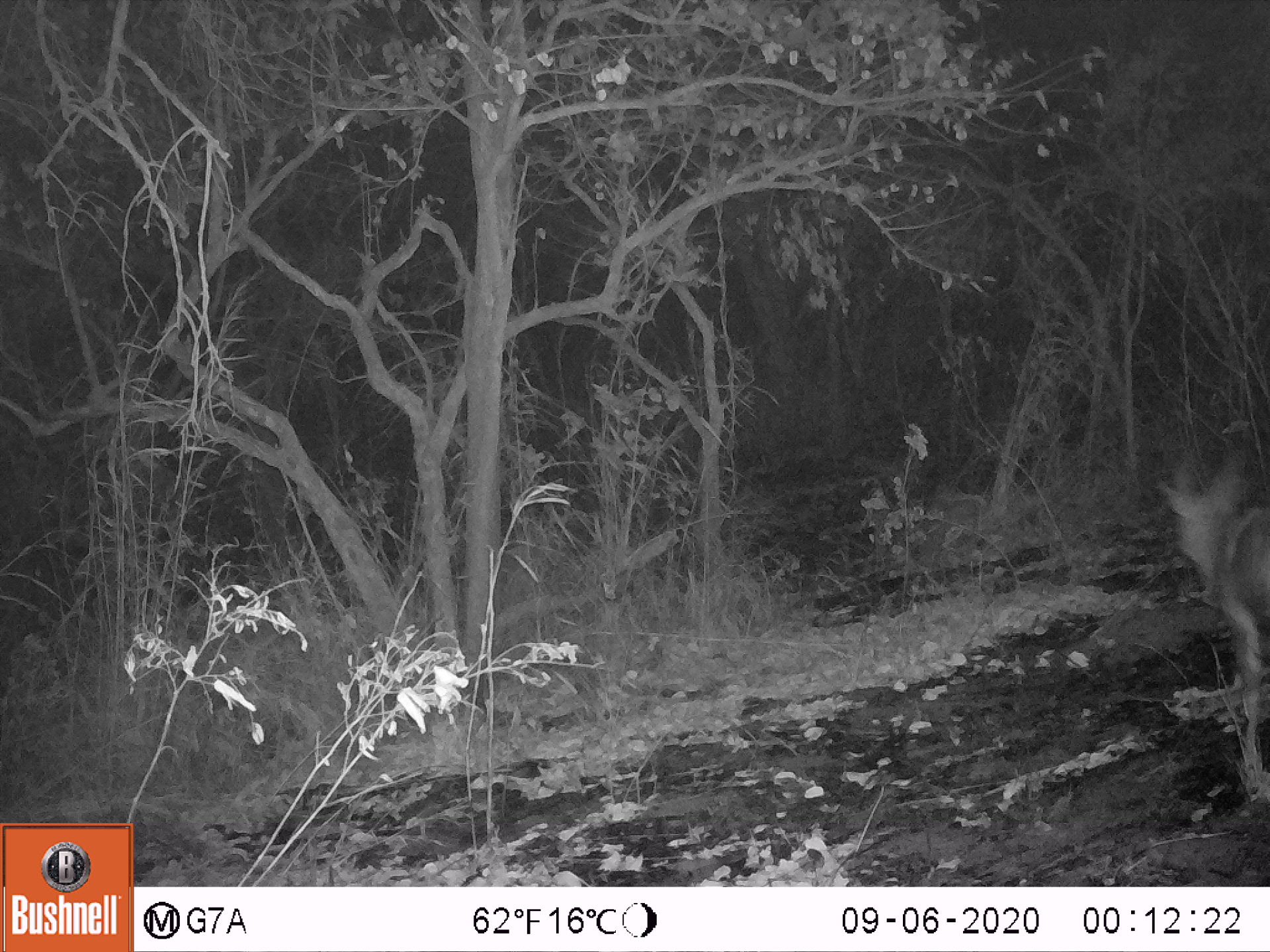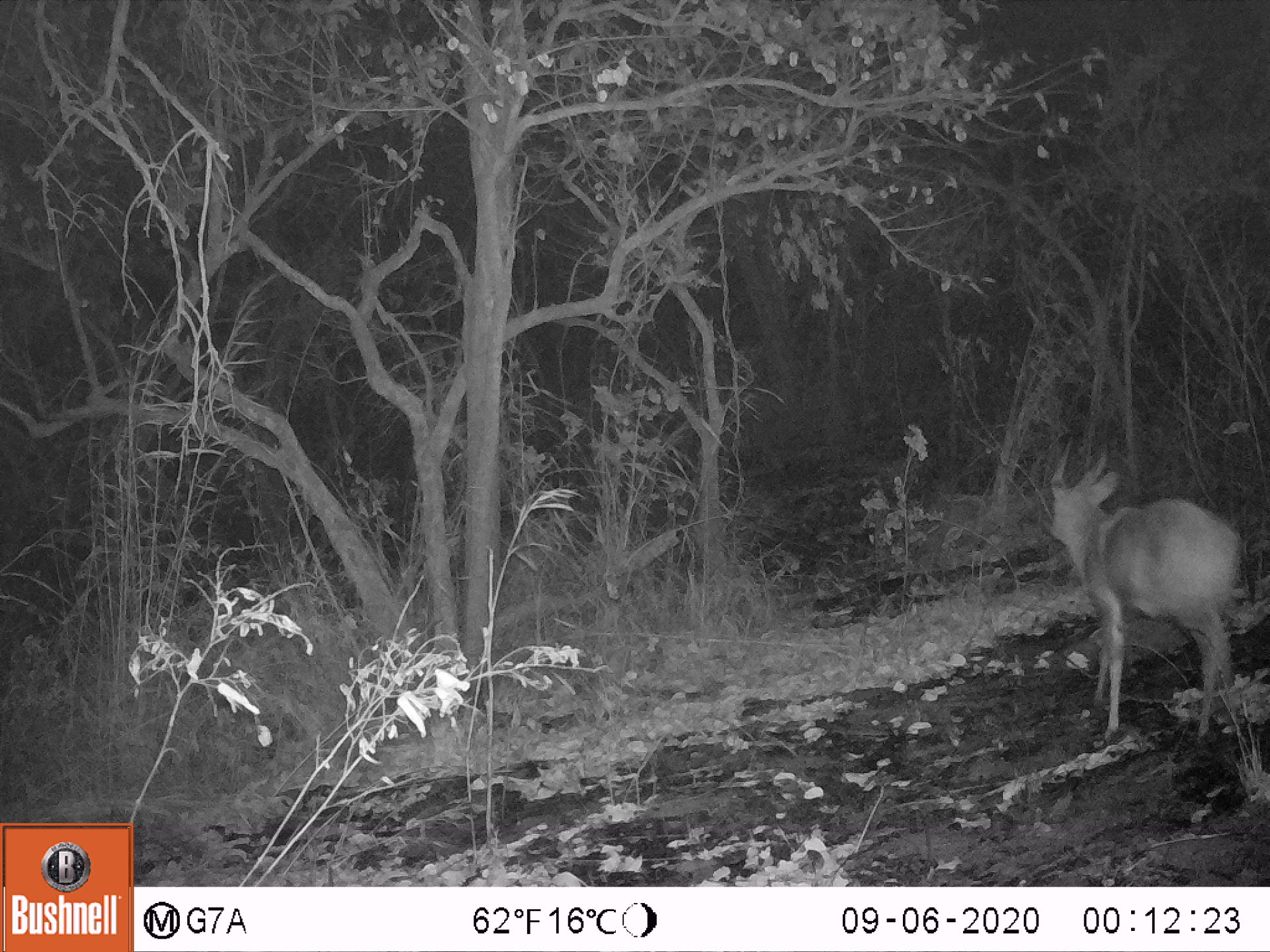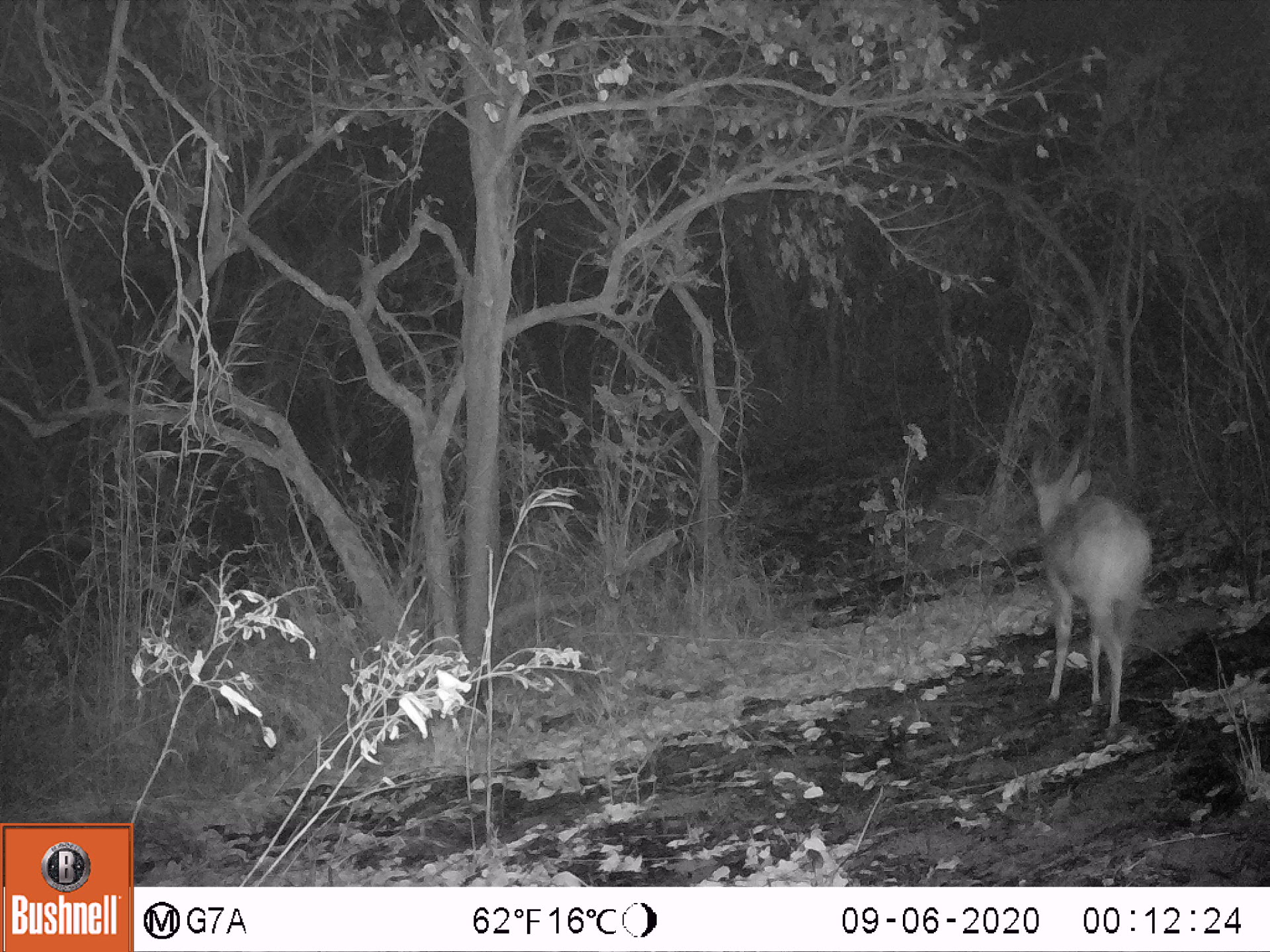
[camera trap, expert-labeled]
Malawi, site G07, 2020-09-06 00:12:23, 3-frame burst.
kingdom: Animalia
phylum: Chordata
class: Mammalia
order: Artiodactyla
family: Bovidae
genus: Tragelaphus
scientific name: Tragelaphus sylvaticus sylvaticus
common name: cape bushbuck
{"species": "cape bushbuck (Tragelaphus sylvaticus sylvaticus)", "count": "1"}